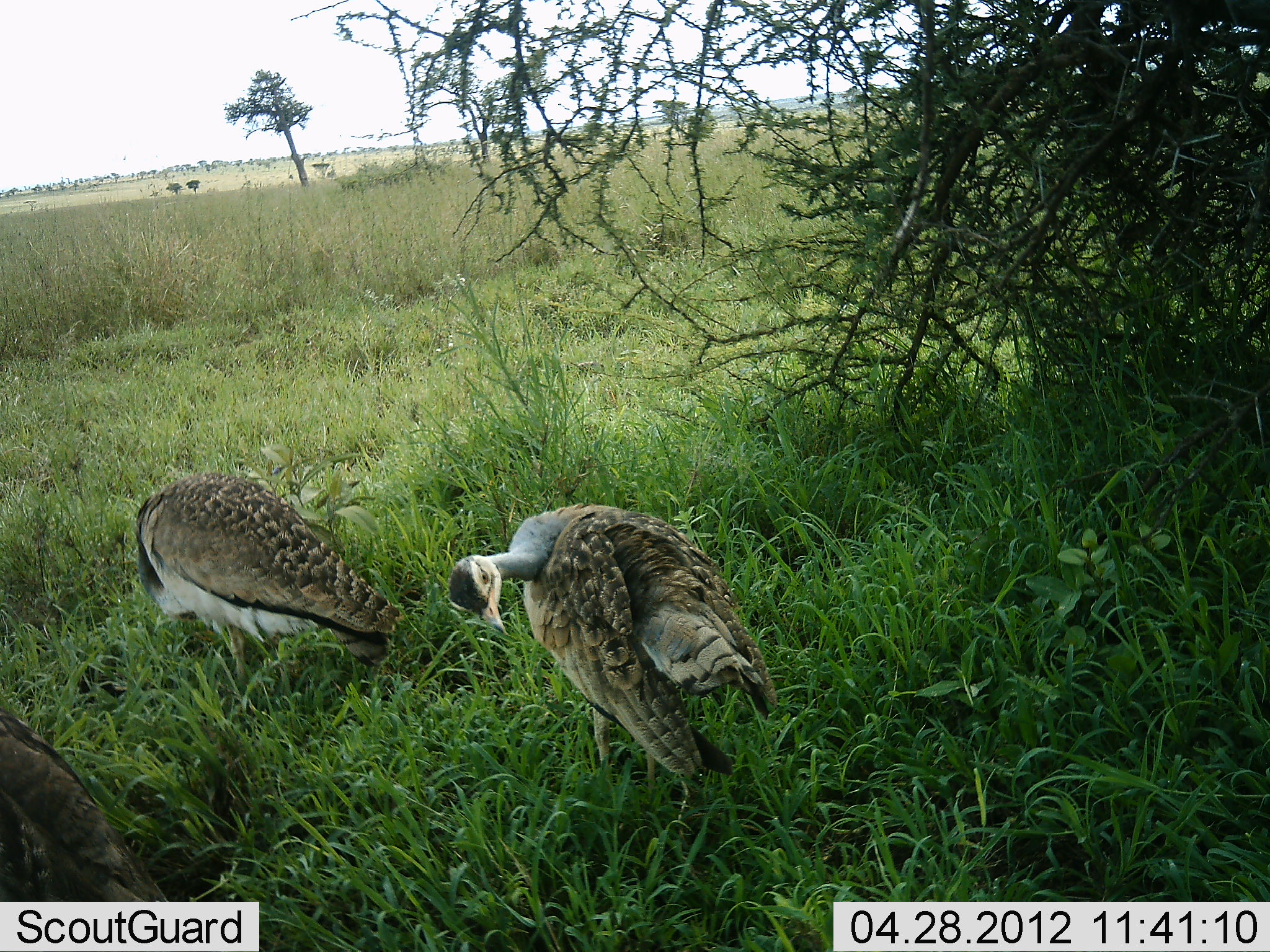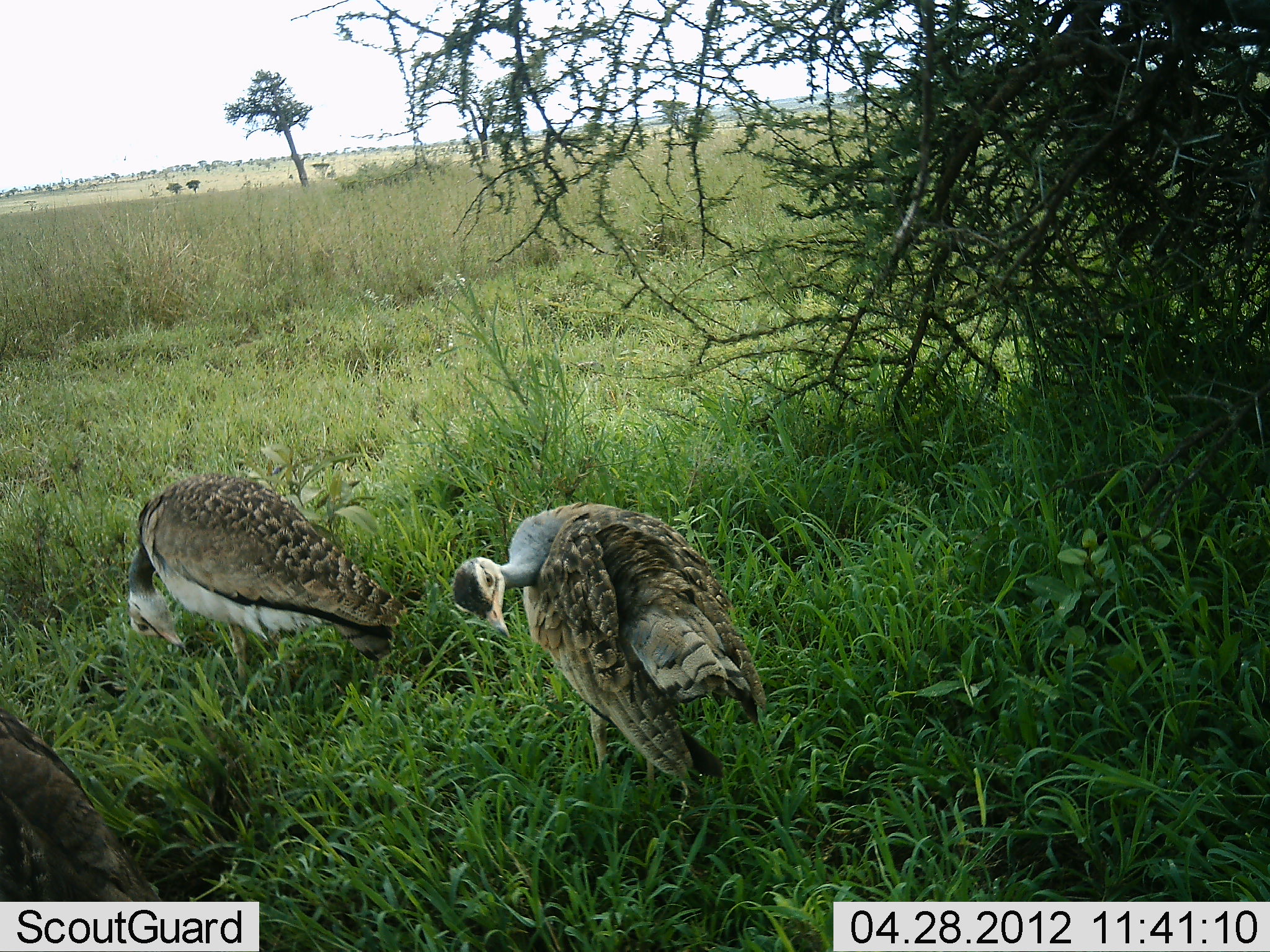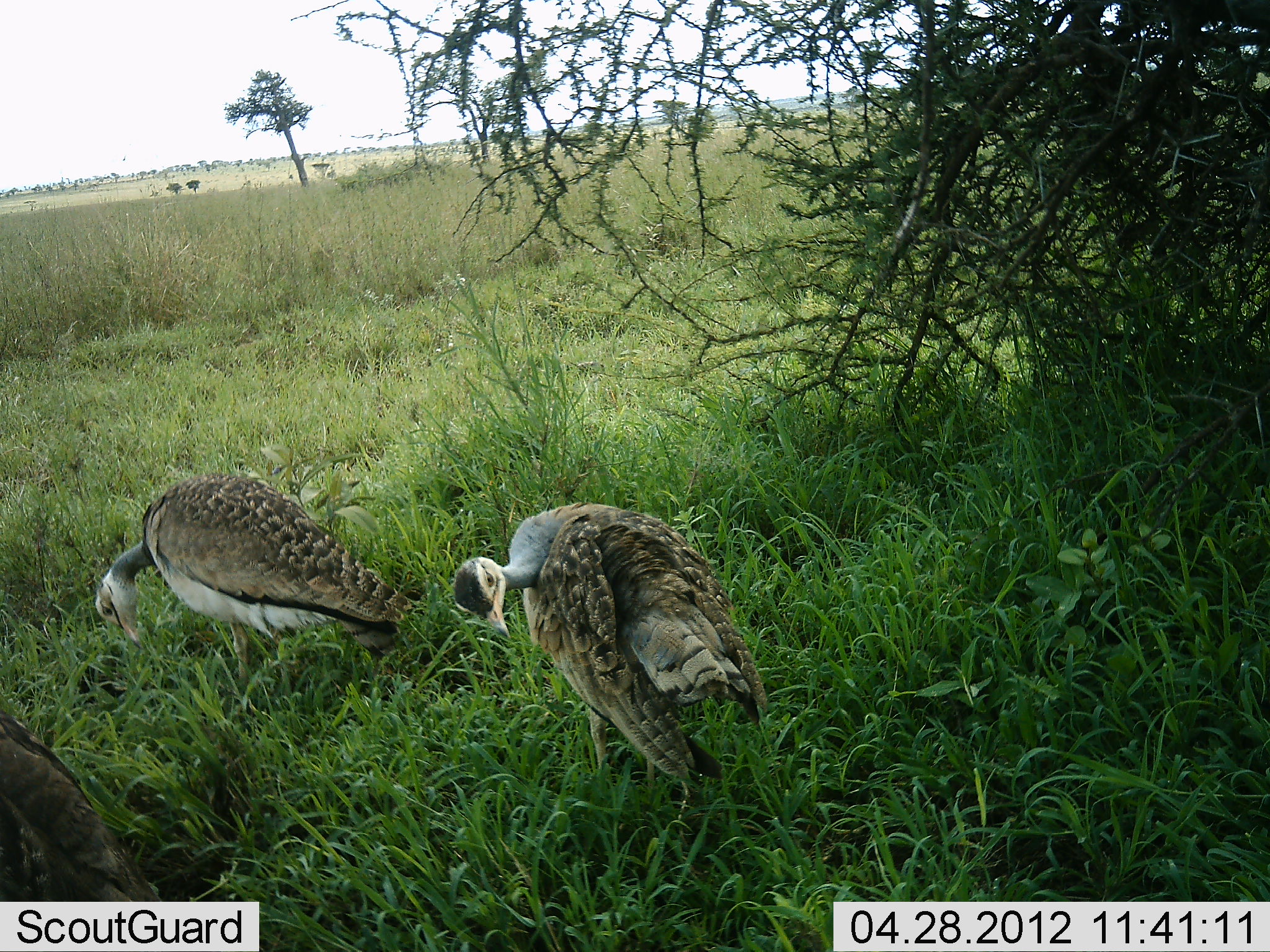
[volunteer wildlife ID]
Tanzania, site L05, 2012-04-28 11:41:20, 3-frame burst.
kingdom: Animalia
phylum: Chordata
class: Aves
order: Otidiformes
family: Otididae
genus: Ardeotis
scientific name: Ardeotis kori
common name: kori bustard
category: koribustard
Koribustard (kori bustard) (Ardeotis kori), count 3. Behavior (volunteer vote fractions): standing 88%, resting 12%, moving 12%, interacting 0%. Young present (vote fraction): 0%. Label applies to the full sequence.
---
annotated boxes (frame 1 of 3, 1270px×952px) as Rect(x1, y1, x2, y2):
animal: Rect(445, 502, 775, 827); Rect(133, 472, 403, 697); Rect(0, 707, 170, 901)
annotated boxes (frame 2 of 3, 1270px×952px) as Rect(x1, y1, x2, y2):
animal: Rect(451, 502, 775, 827); Rect(125, 473, 410, 708); Rect(0, 707, 168, 902)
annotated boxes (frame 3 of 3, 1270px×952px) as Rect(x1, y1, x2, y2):
animal: Rect(451, 502, 772, 808); Rect(95, 473, 401, 708); Rect(0, 709, 166, 902)